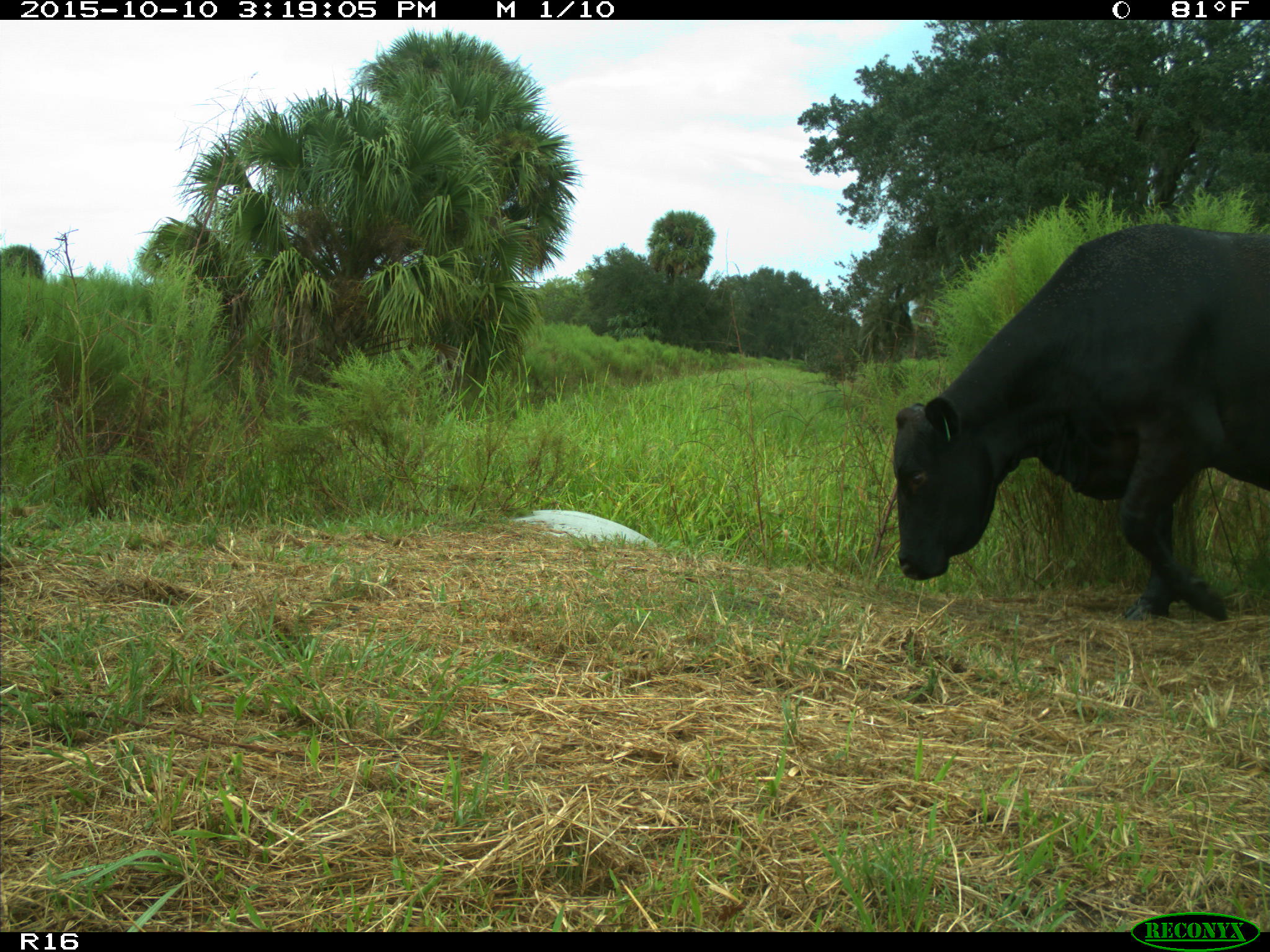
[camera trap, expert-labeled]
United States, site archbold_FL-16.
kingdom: Animalia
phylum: Chordata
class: Mammalia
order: Artiodactyla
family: Bovidae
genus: Bos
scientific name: Bos taurus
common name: domestic cow